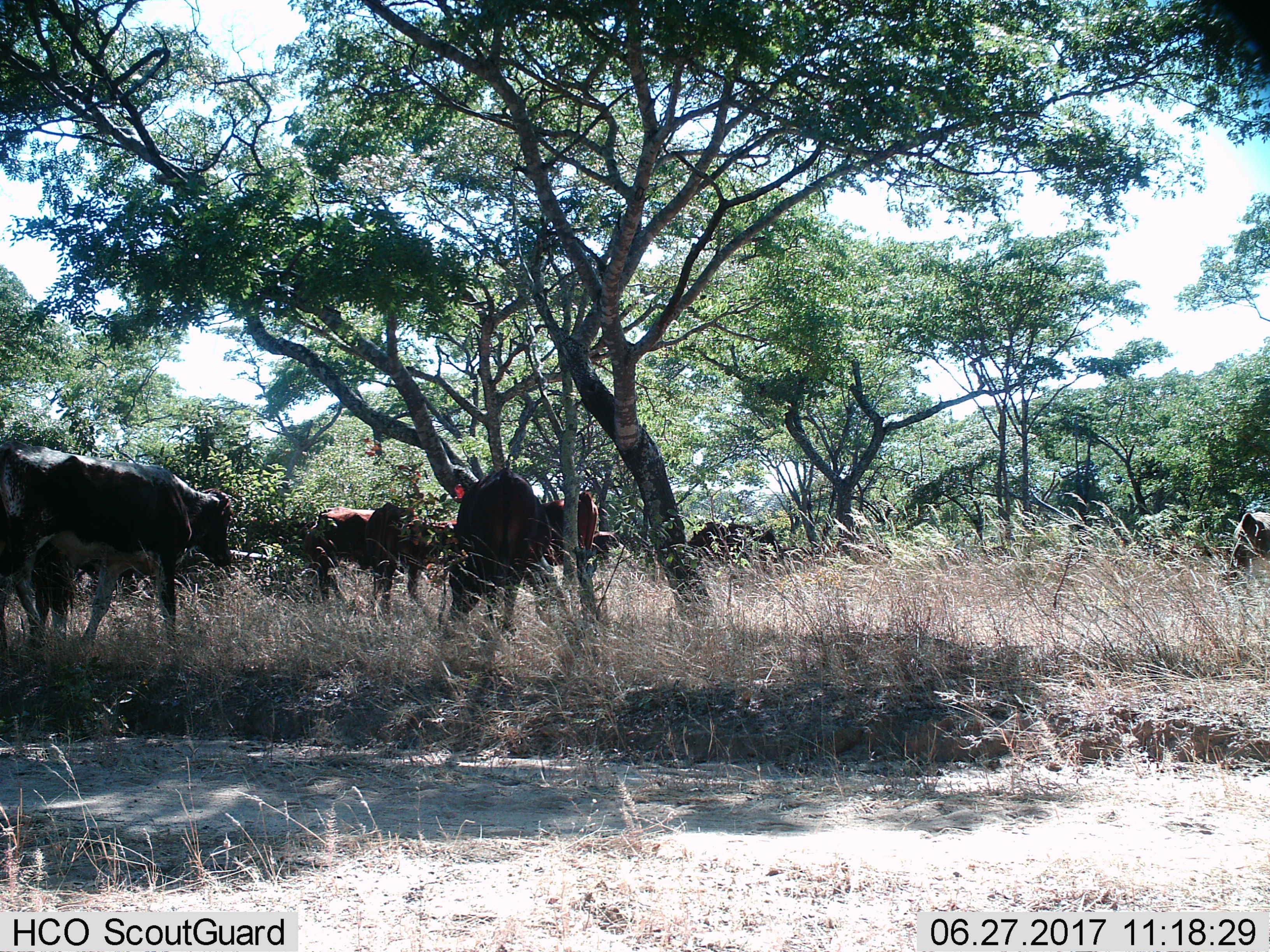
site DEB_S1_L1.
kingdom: Animalia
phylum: Chordata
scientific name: Vertebrata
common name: domestic animal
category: domesticanimal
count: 11-50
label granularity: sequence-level